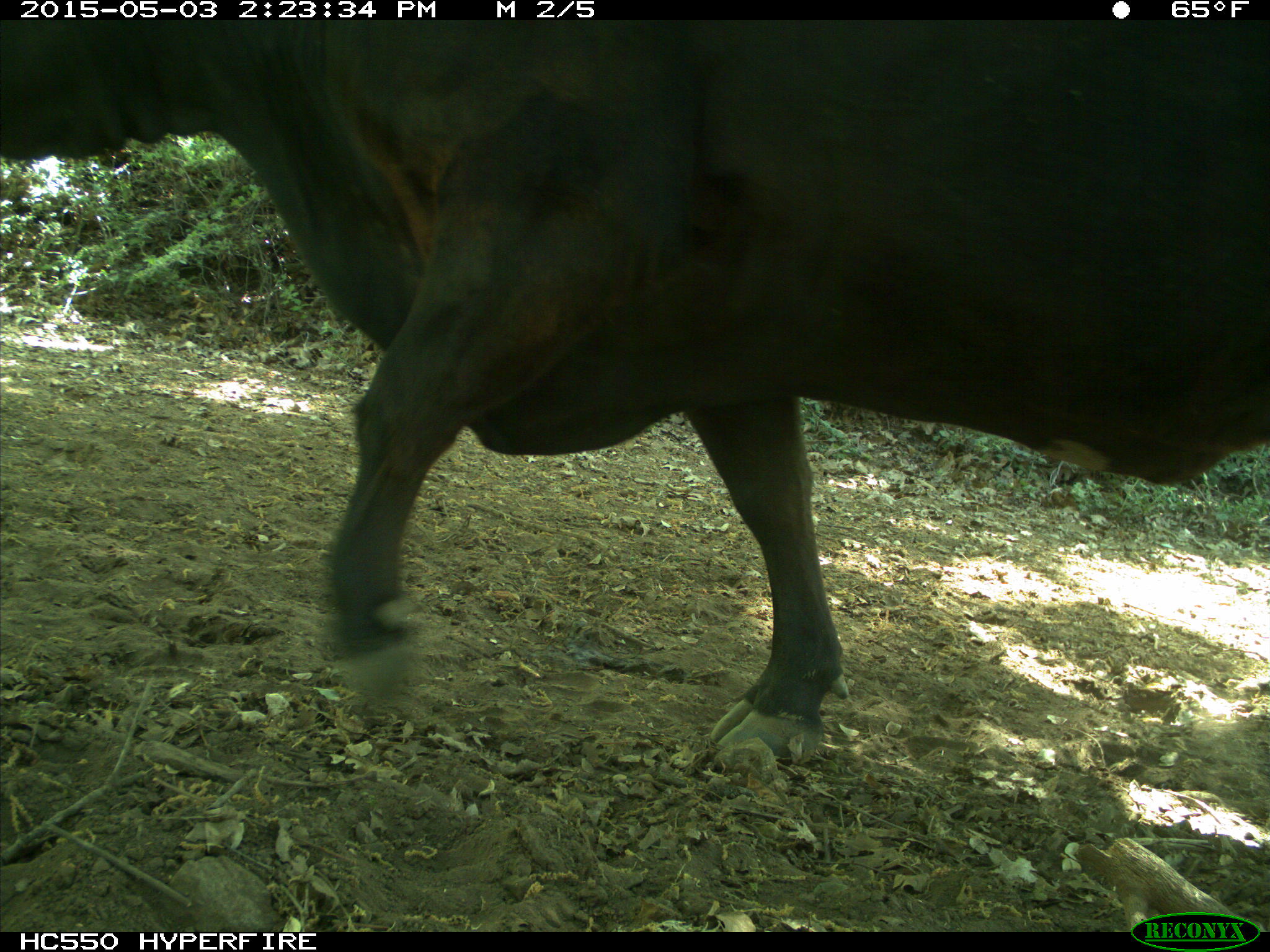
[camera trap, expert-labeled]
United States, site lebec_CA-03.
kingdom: Animalia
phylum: Chordata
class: Mammalia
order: Artiodactyla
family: Bovidae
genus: Bos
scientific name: Bos taurus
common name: domestic cow